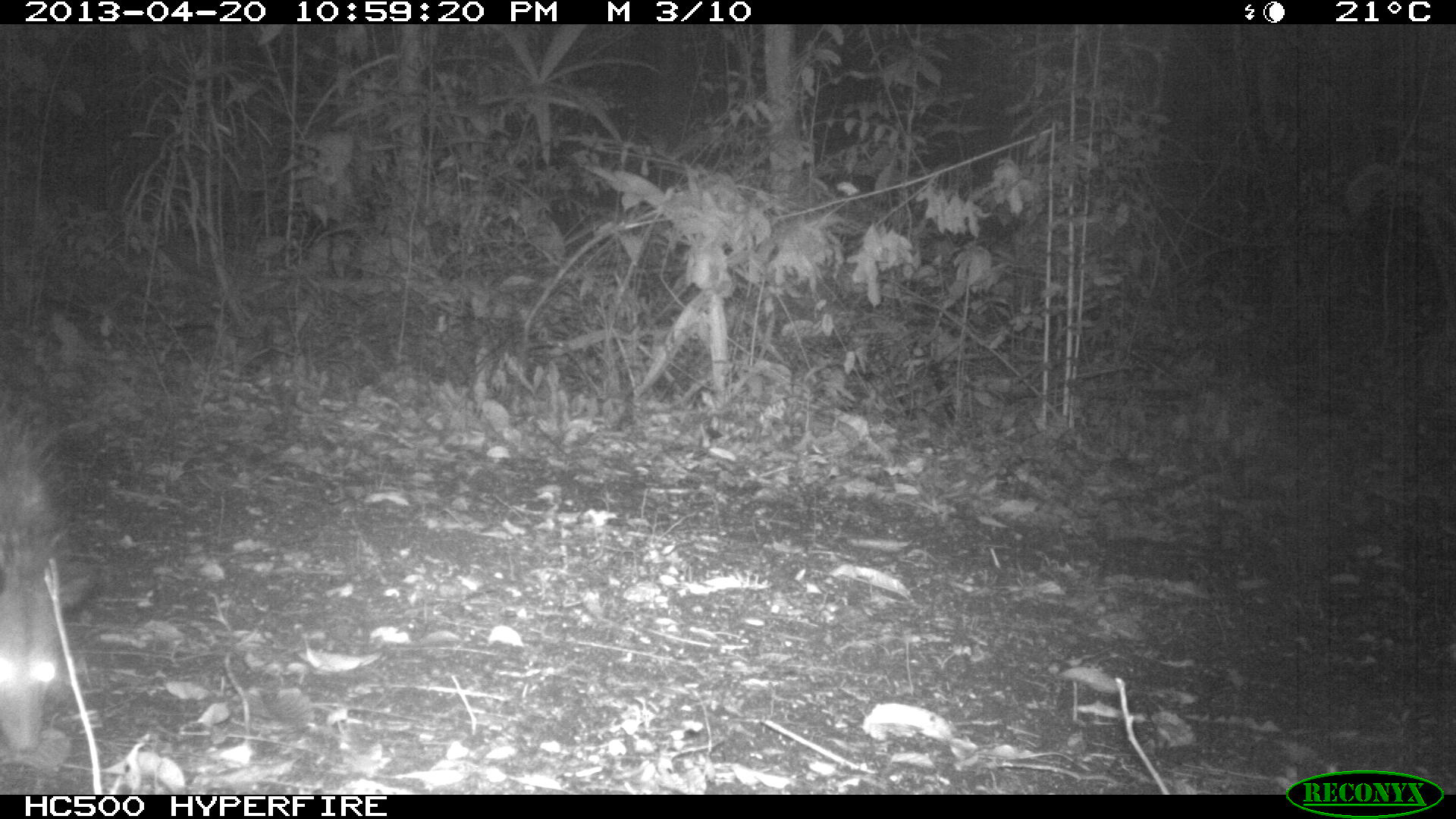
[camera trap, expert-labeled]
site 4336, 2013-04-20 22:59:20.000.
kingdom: Animalia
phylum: Chordata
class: Mammalia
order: Didelphimorphia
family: Didelphidae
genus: Didelphis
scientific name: Didelphis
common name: american opossums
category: didelphis sp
Didelphis sp (american opossums) (Didelphis), count 1.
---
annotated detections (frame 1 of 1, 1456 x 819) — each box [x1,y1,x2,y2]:
didelphis sp: [2,379,74,757]